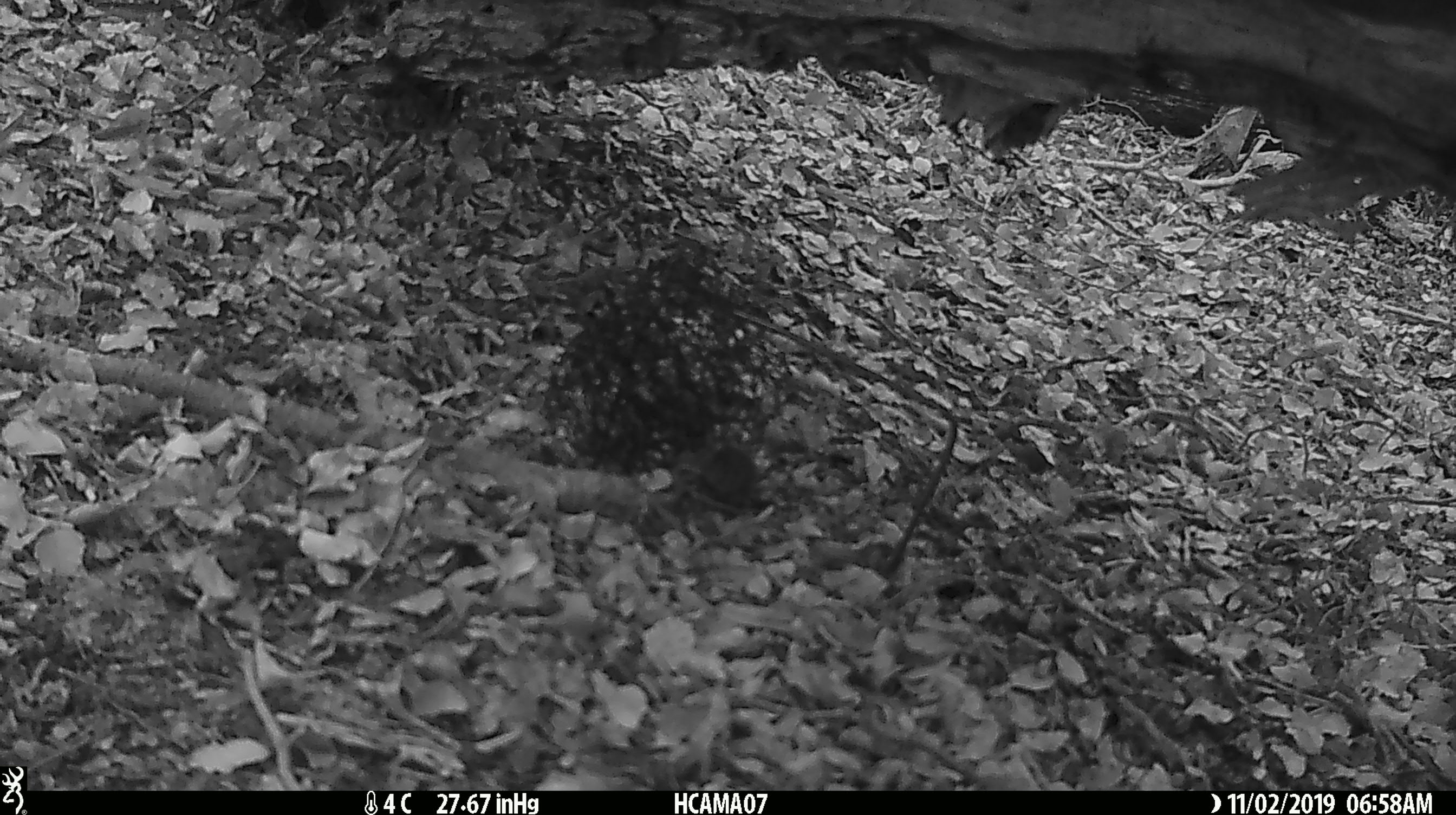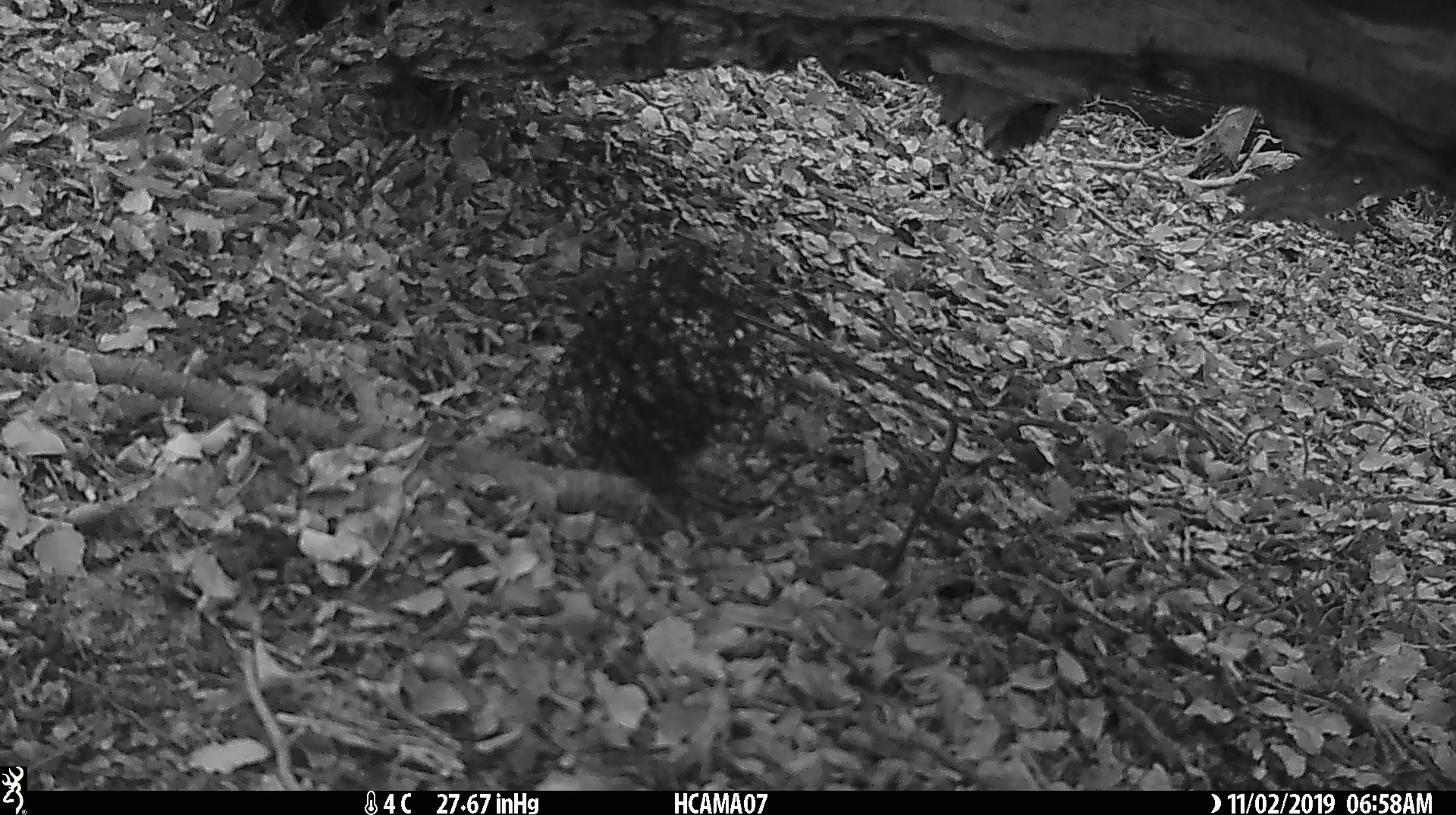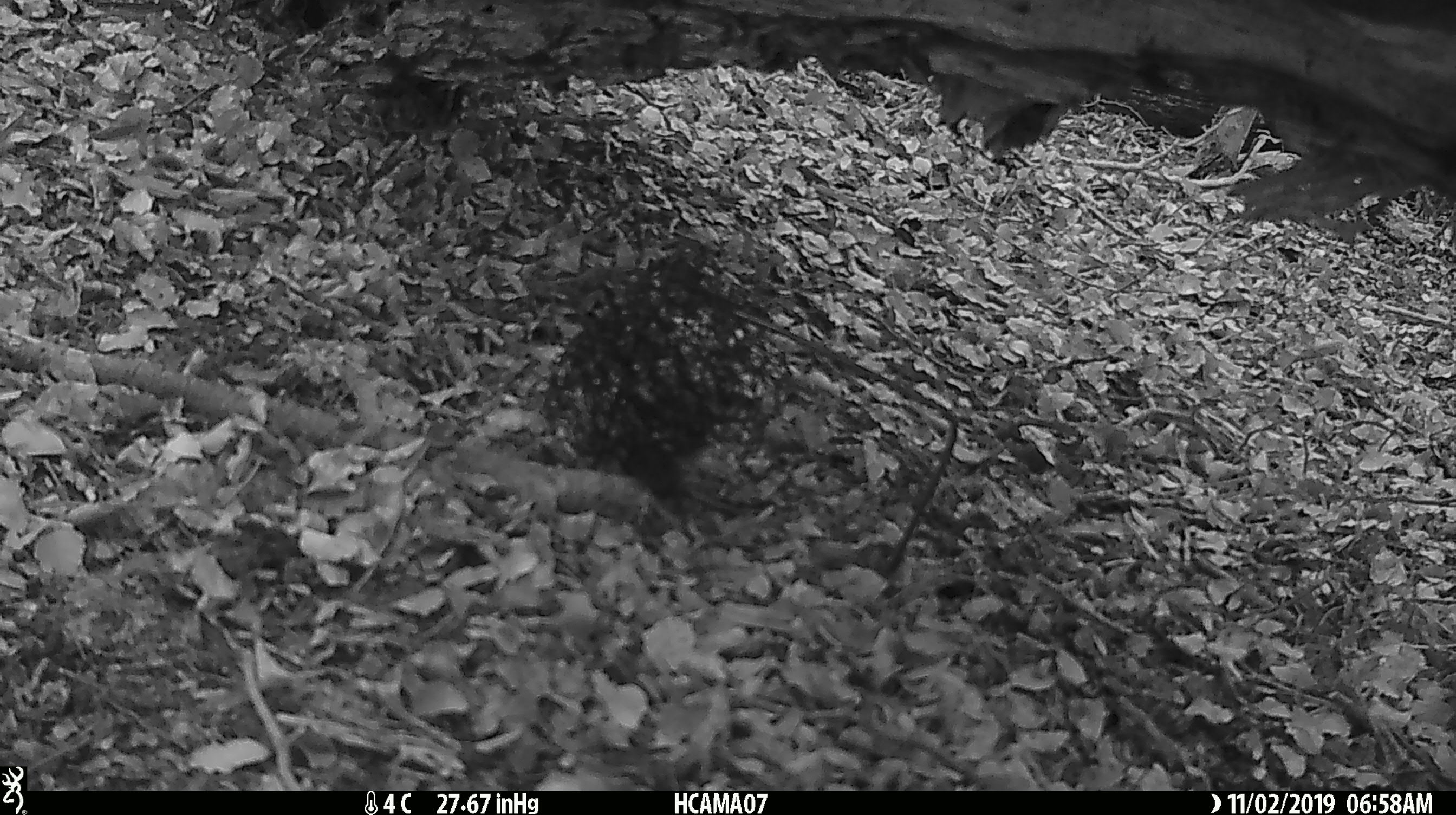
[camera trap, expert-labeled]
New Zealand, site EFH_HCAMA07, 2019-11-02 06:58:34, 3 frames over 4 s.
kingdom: Animalia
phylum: Chordata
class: Mammalia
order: Rodentia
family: Muridae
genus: Mus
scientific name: Mus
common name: mouse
Mouse (Mus).